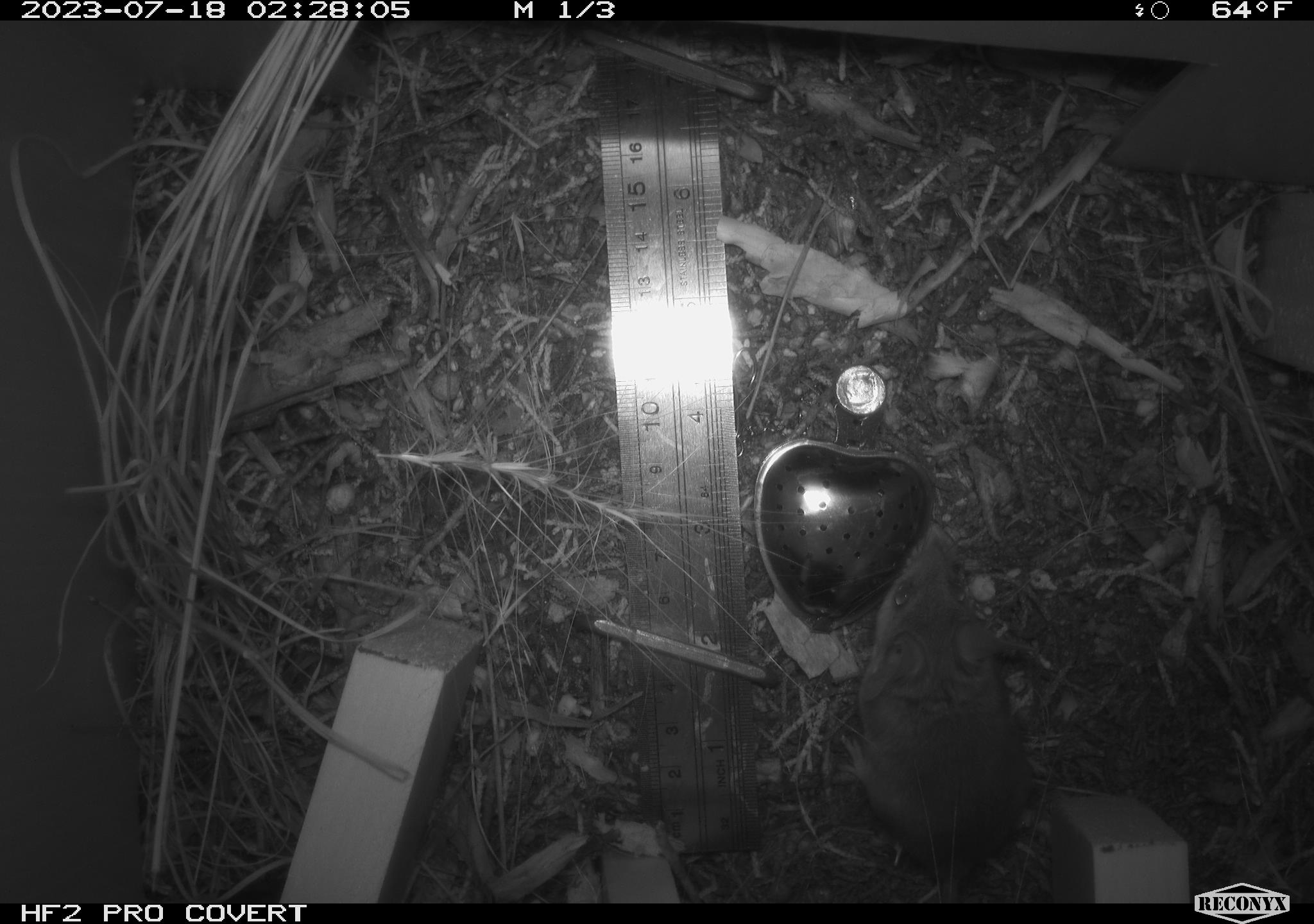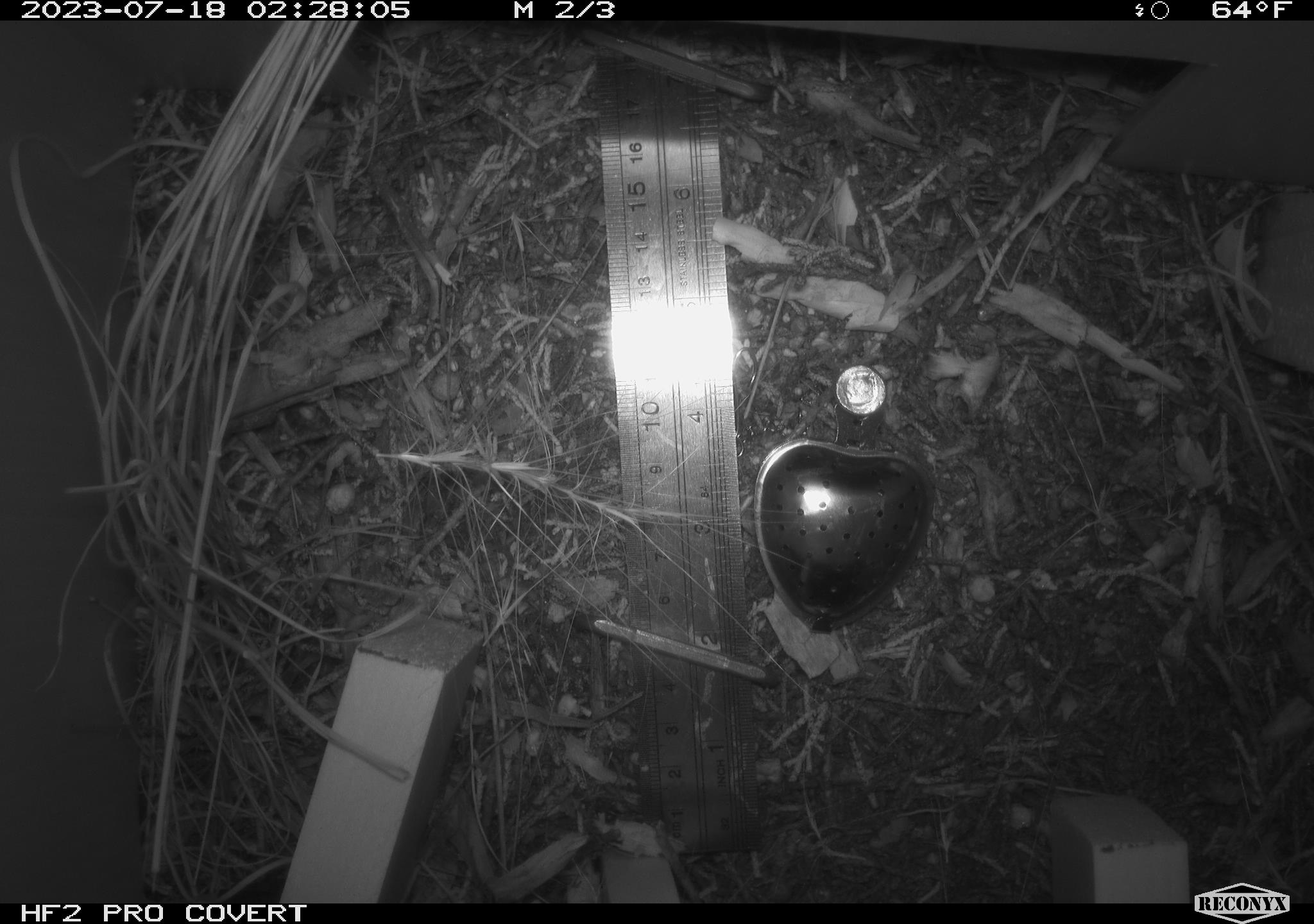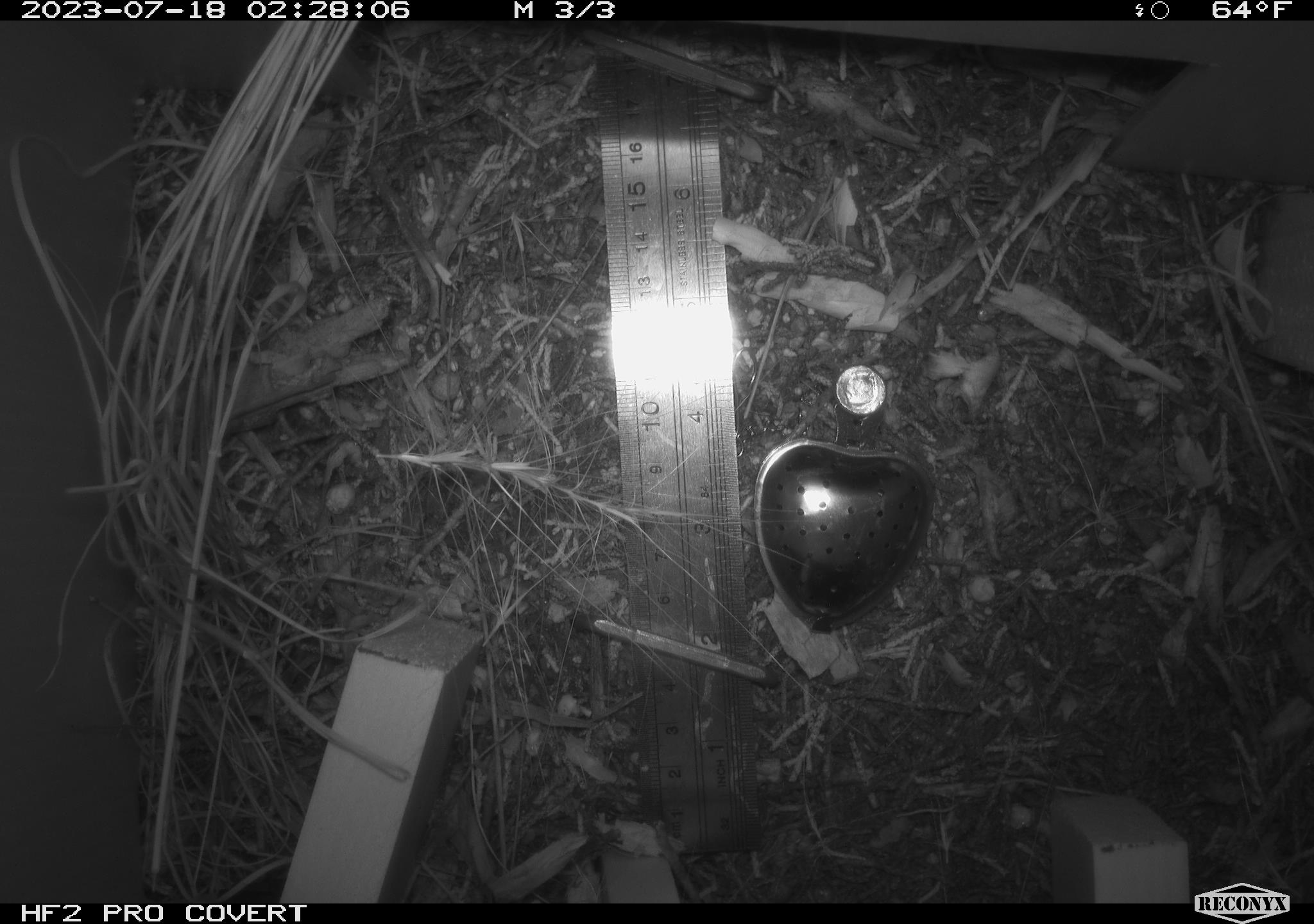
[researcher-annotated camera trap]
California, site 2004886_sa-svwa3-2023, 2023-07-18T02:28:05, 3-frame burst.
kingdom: Animalia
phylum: Chordata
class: Mammalia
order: Rodentia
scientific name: Rodentia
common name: mouse species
Mouse species (Rodentia).